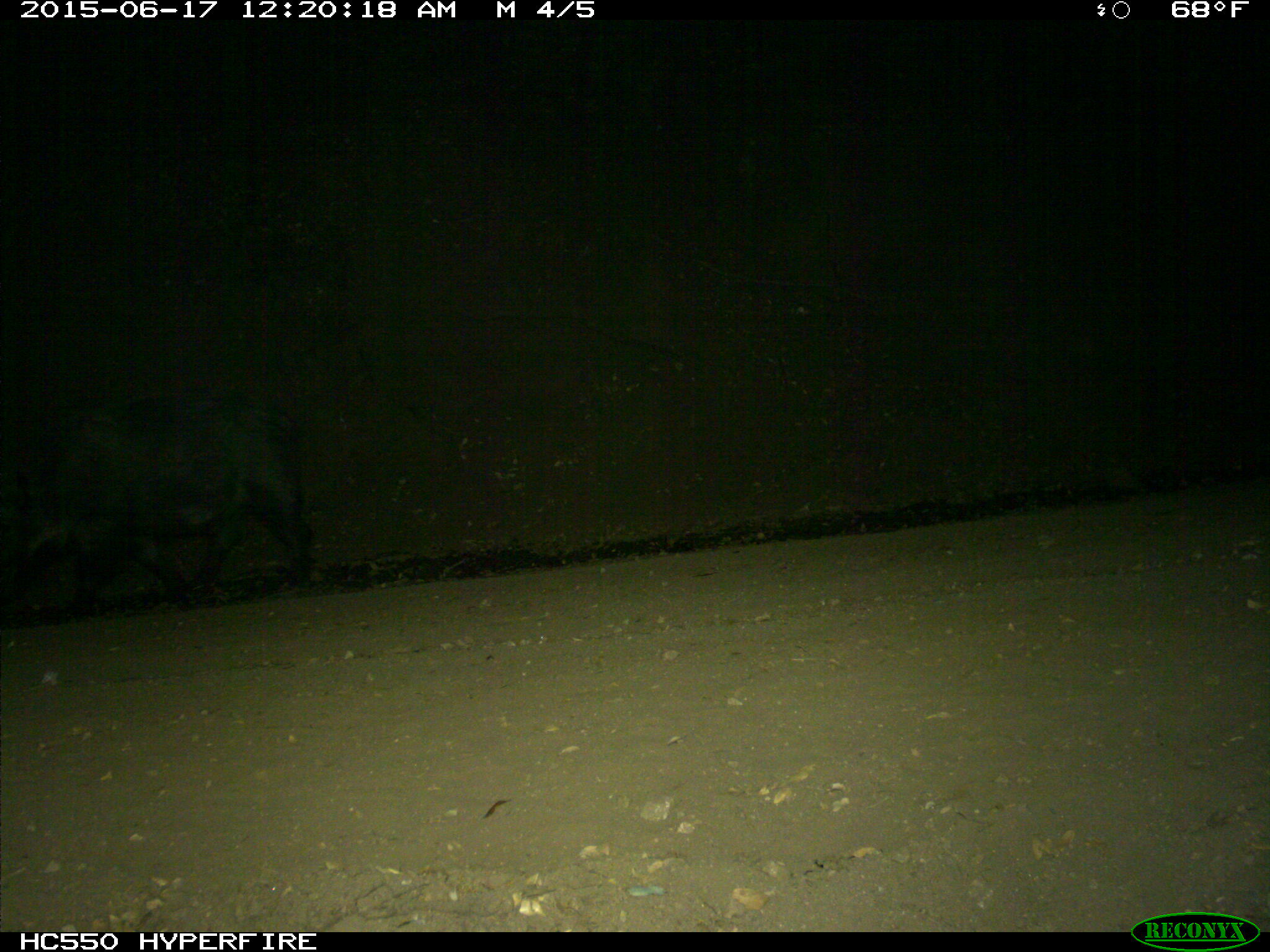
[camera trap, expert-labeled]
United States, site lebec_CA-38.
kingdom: Animalia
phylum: Chordata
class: Mammalia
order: Artiodactyla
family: Suidae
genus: Sus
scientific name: Sus scrofa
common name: wild boar